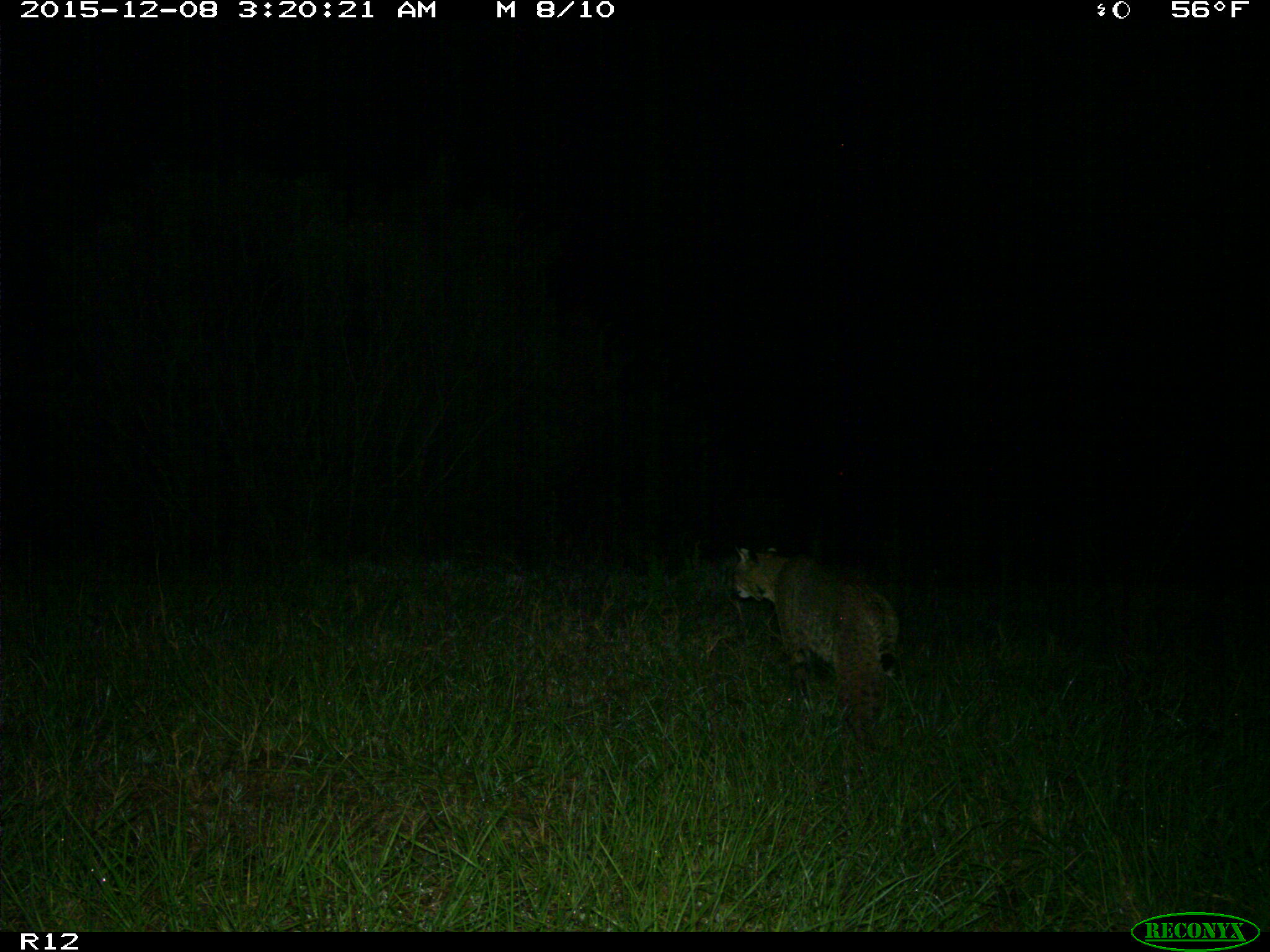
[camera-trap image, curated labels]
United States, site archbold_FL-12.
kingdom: Animalia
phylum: Chordata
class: Mammalia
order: Carnivora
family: Felidae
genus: Lynx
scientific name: Lynx rufus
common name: bobcat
Lynx rufus (bobcat).